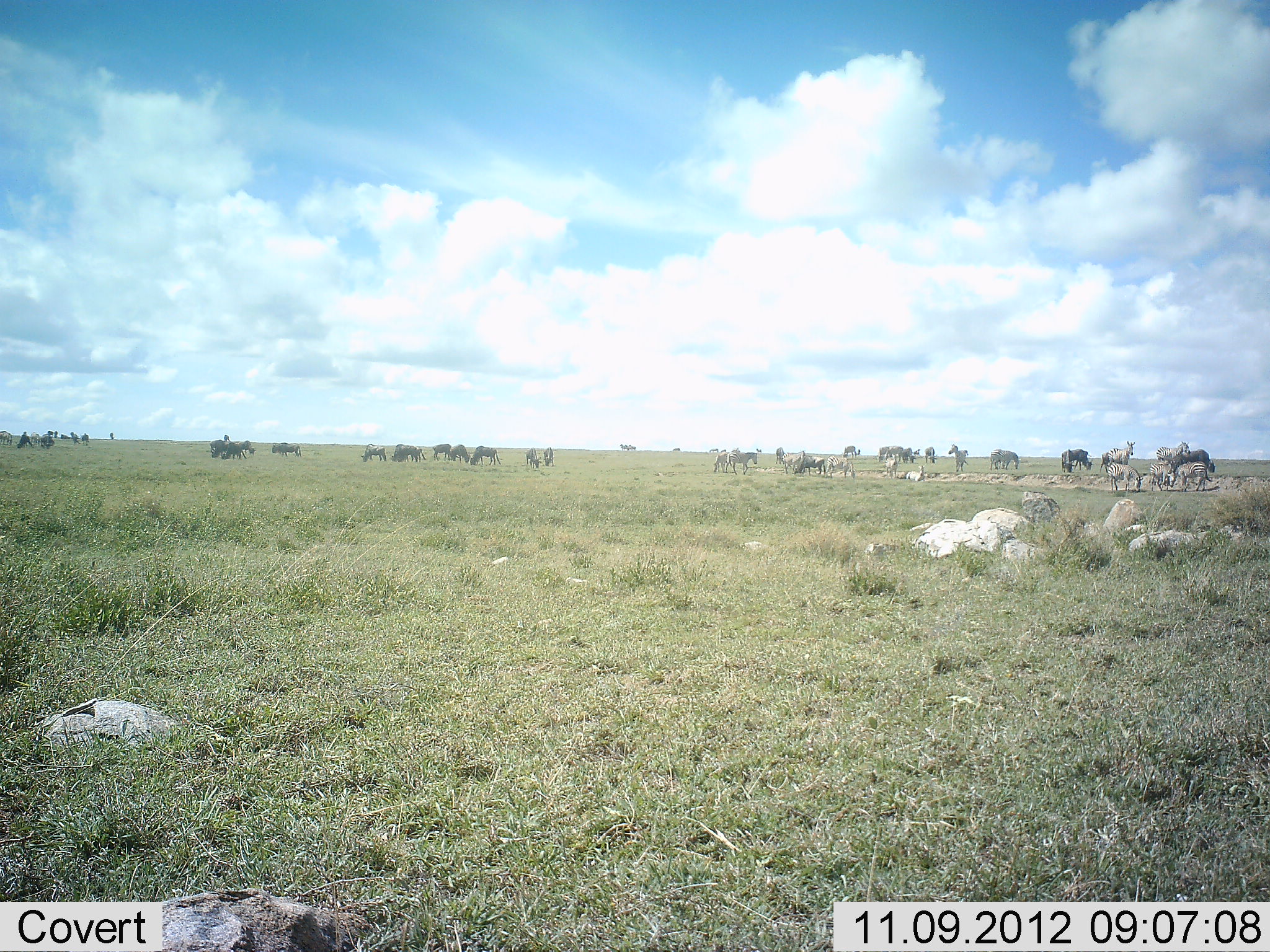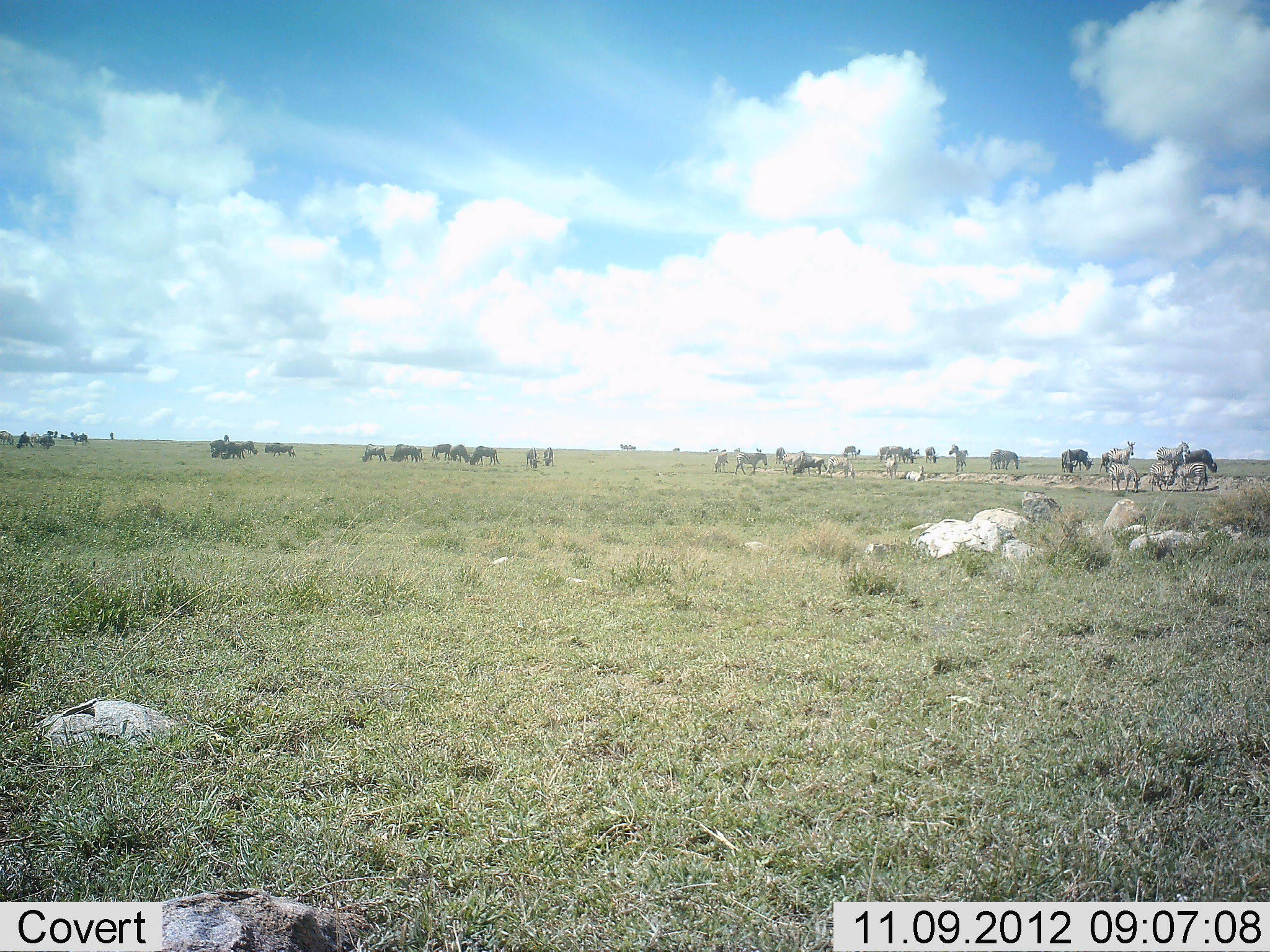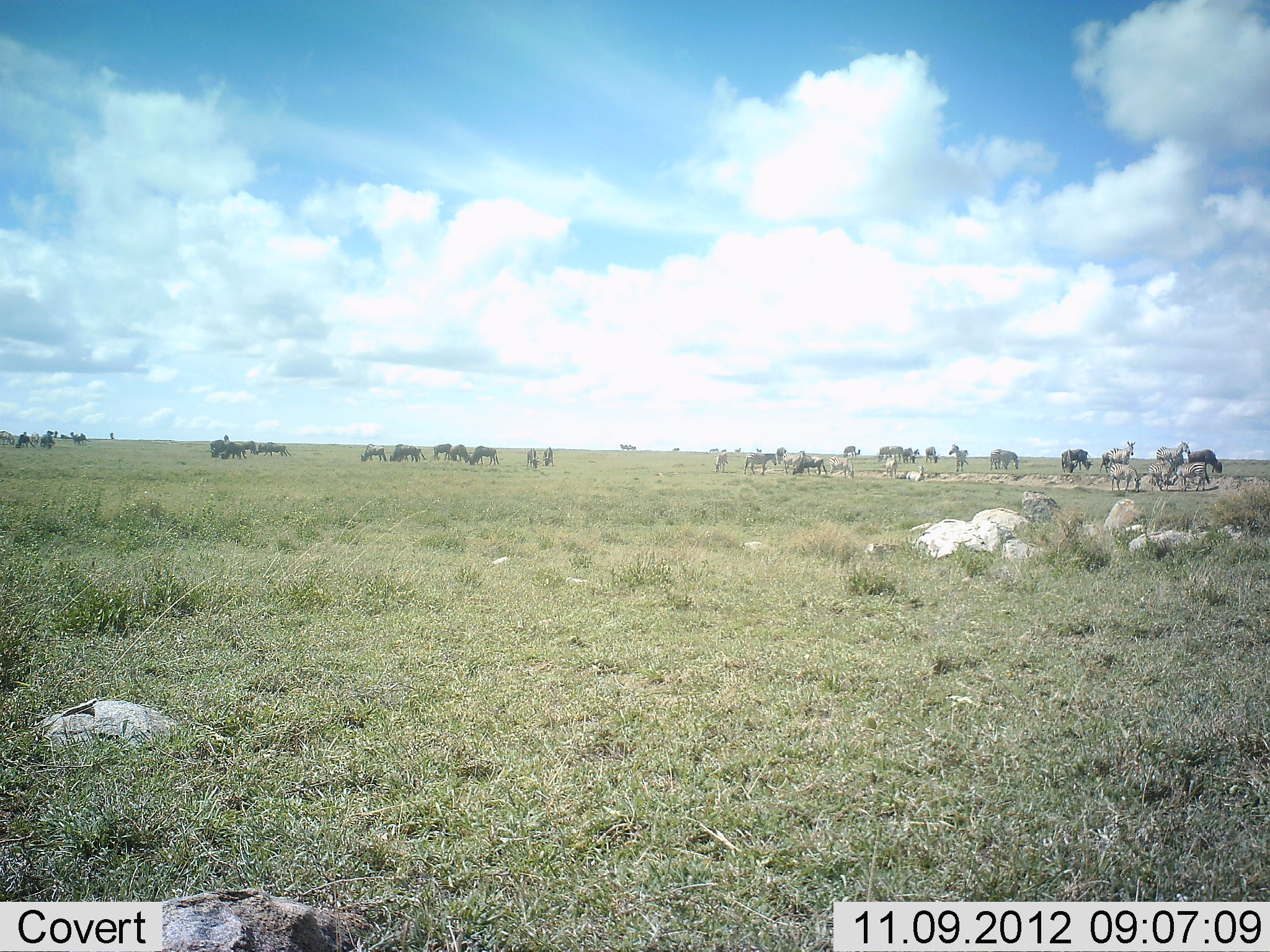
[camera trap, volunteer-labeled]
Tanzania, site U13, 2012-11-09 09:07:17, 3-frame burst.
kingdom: Animalia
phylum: Chordata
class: Mammalia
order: Artiodactyla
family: Bovidae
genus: Connochaetes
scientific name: Connochaetes taurinus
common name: blue wildebeest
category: wildebeest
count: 11-50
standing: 53%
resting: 20%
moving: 20%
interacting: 0%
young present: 0%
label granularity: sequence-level